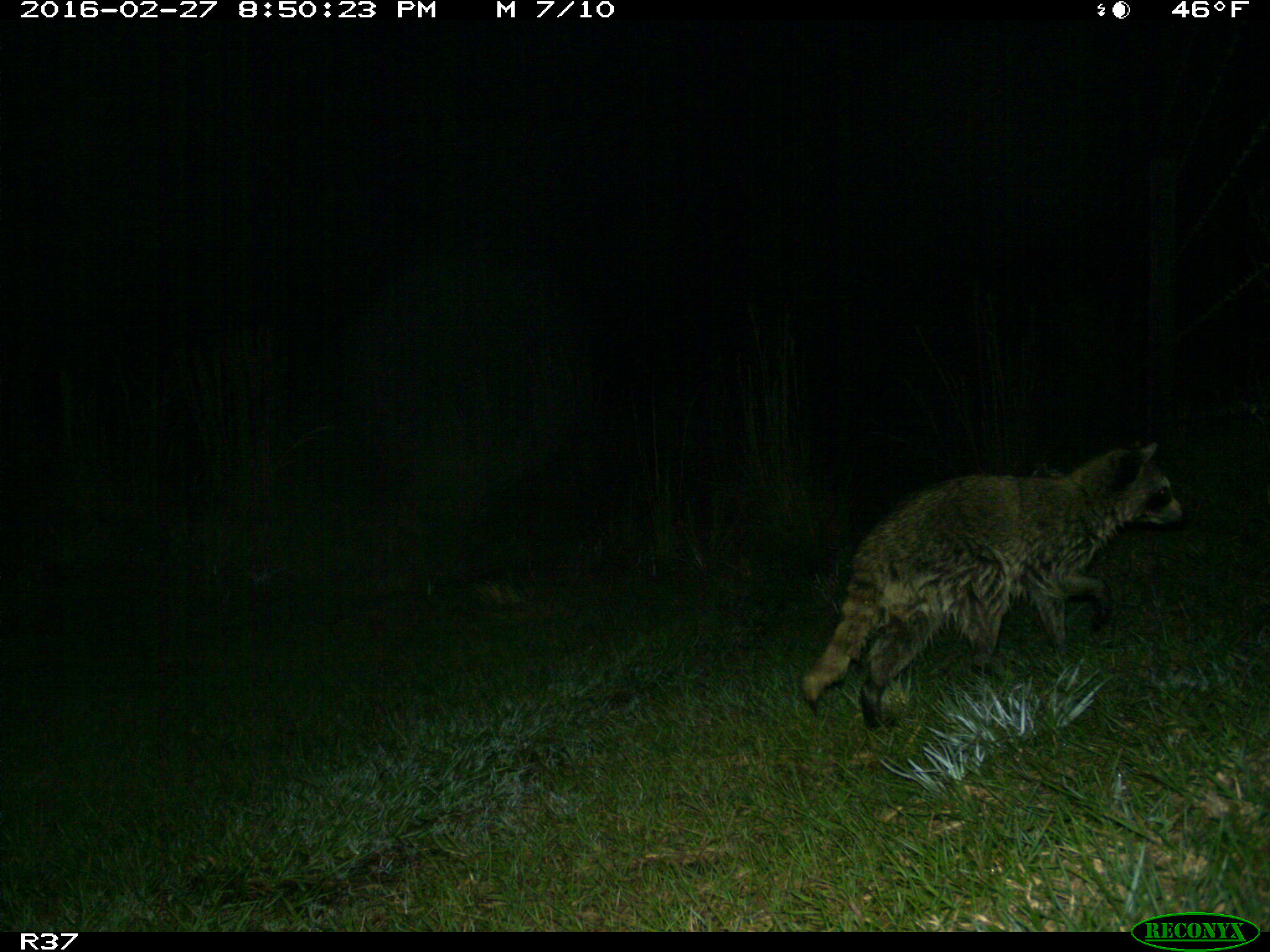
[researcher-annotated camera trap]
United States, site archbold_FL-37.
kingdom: Animalia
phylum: Chordata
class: Mammalia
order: Carnivora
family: Procyonidae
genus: Procyon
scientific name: Procyon lotor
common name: common raccoon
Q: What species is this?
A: Procyon lotor (common raccoon).